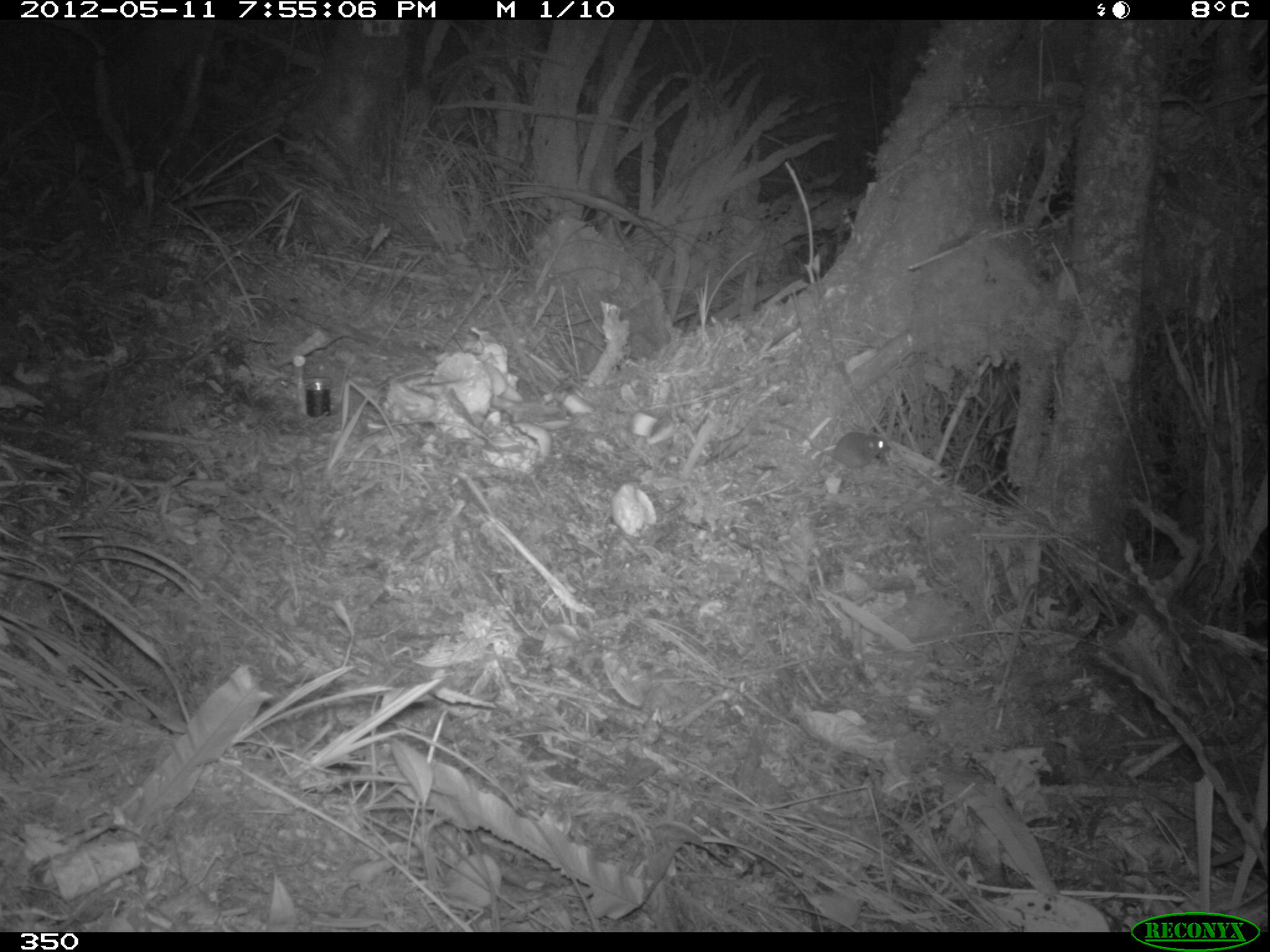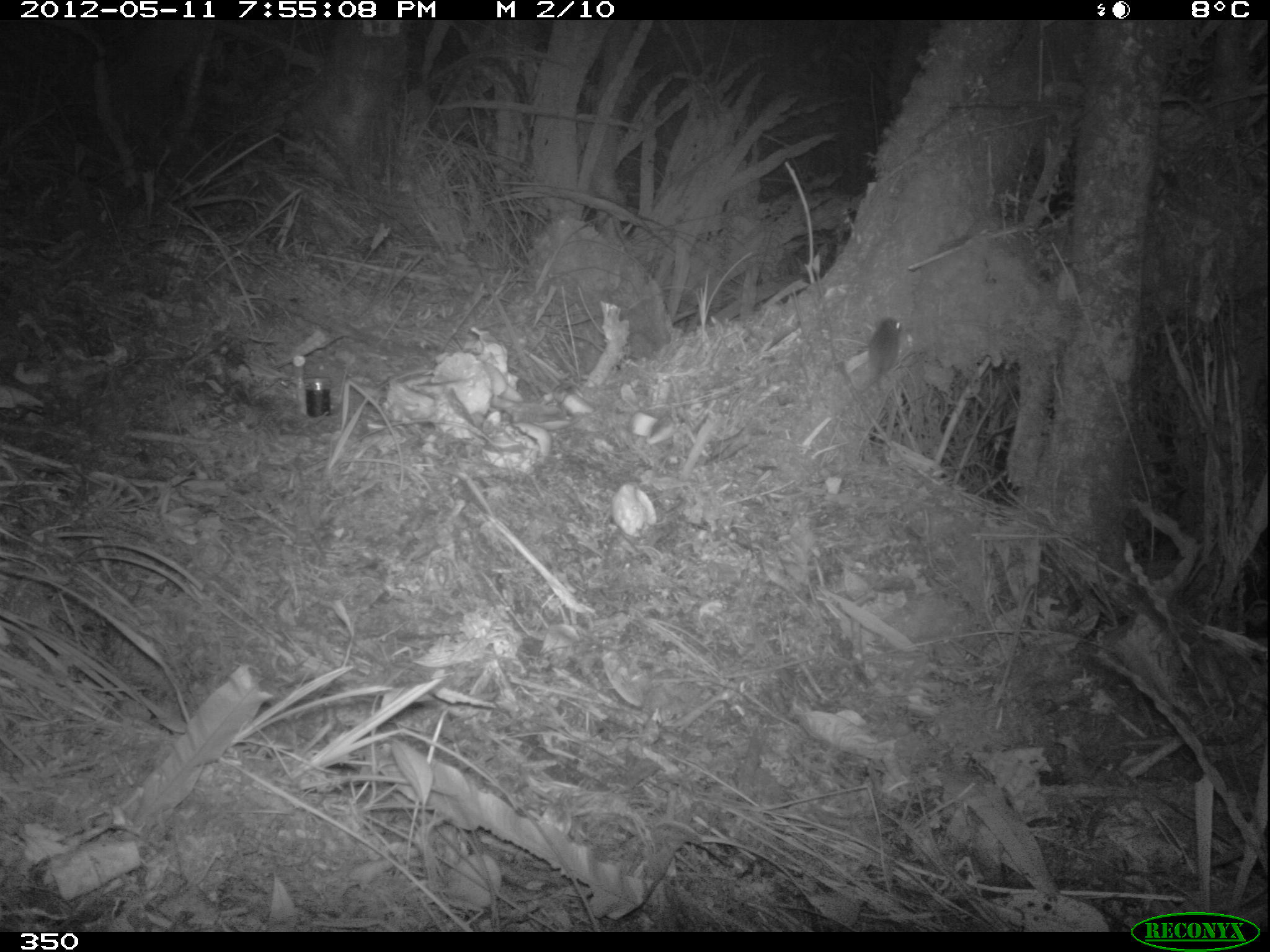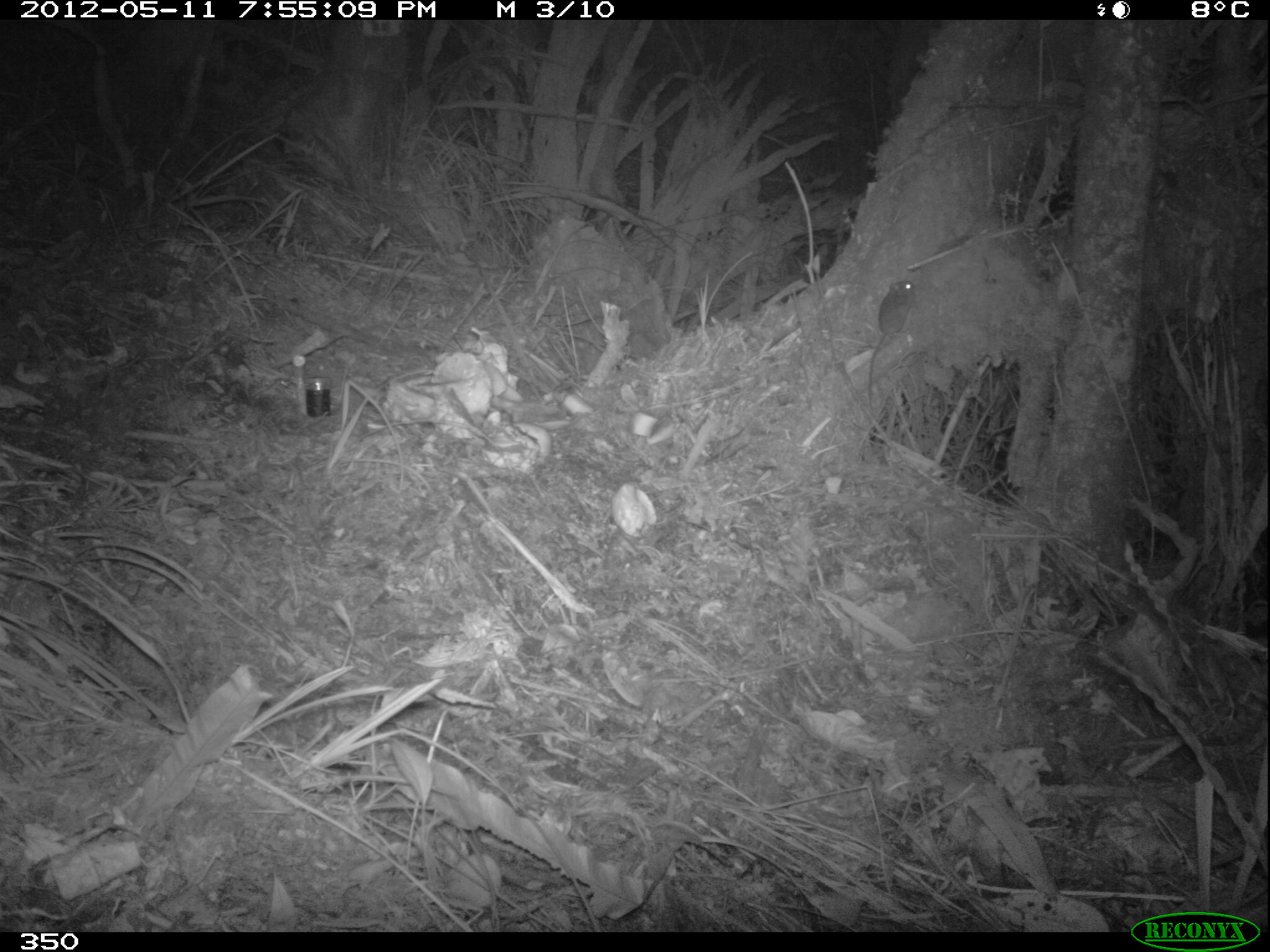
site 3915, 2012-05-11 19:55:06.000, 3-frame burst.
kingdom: Animalia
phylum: Chordata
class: Mammalia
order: Rodentia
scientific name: Rodentia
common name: rodents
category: unknown rodent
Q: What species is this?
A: Unknown rodent (rodents) (Rodentia).